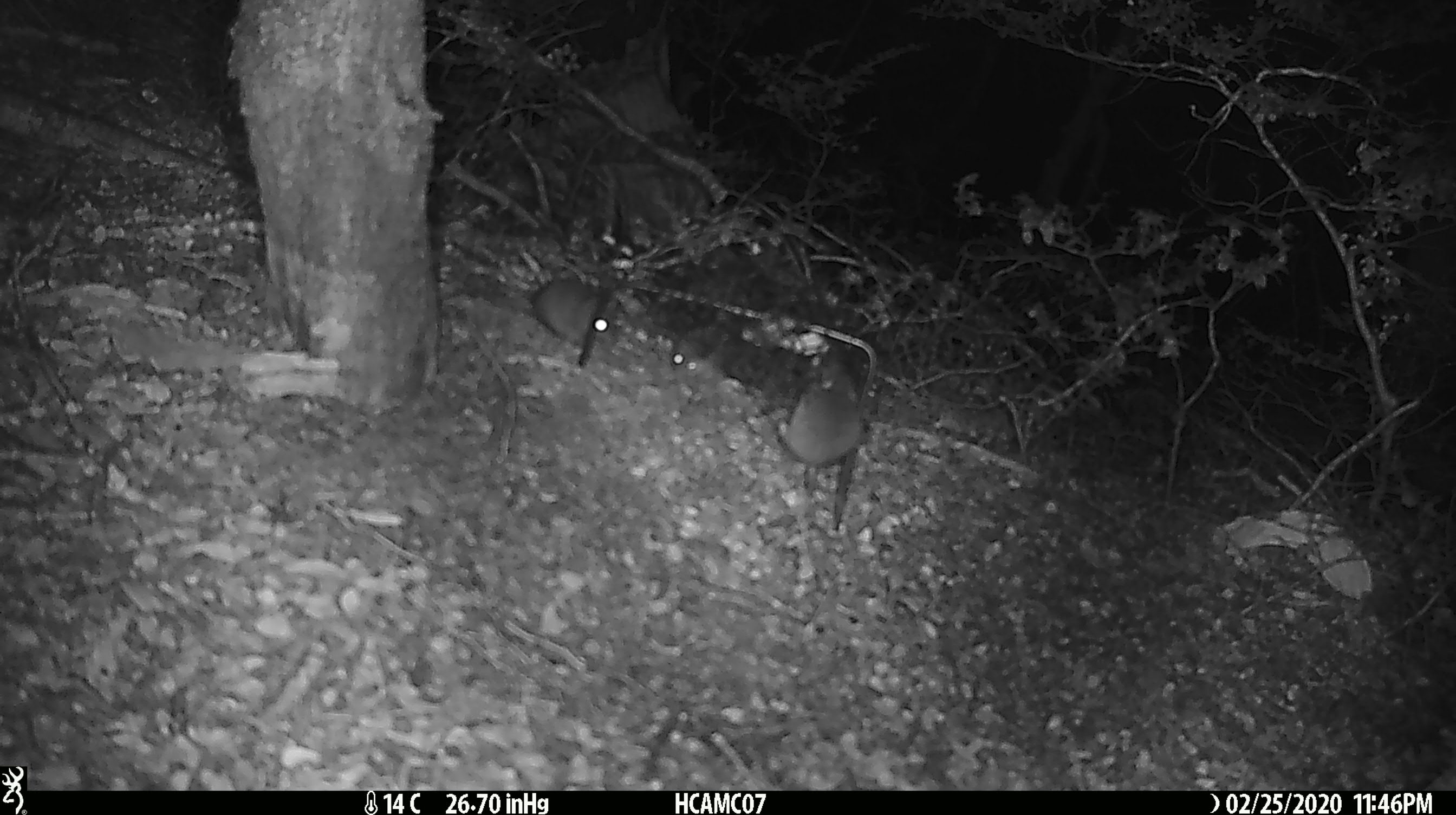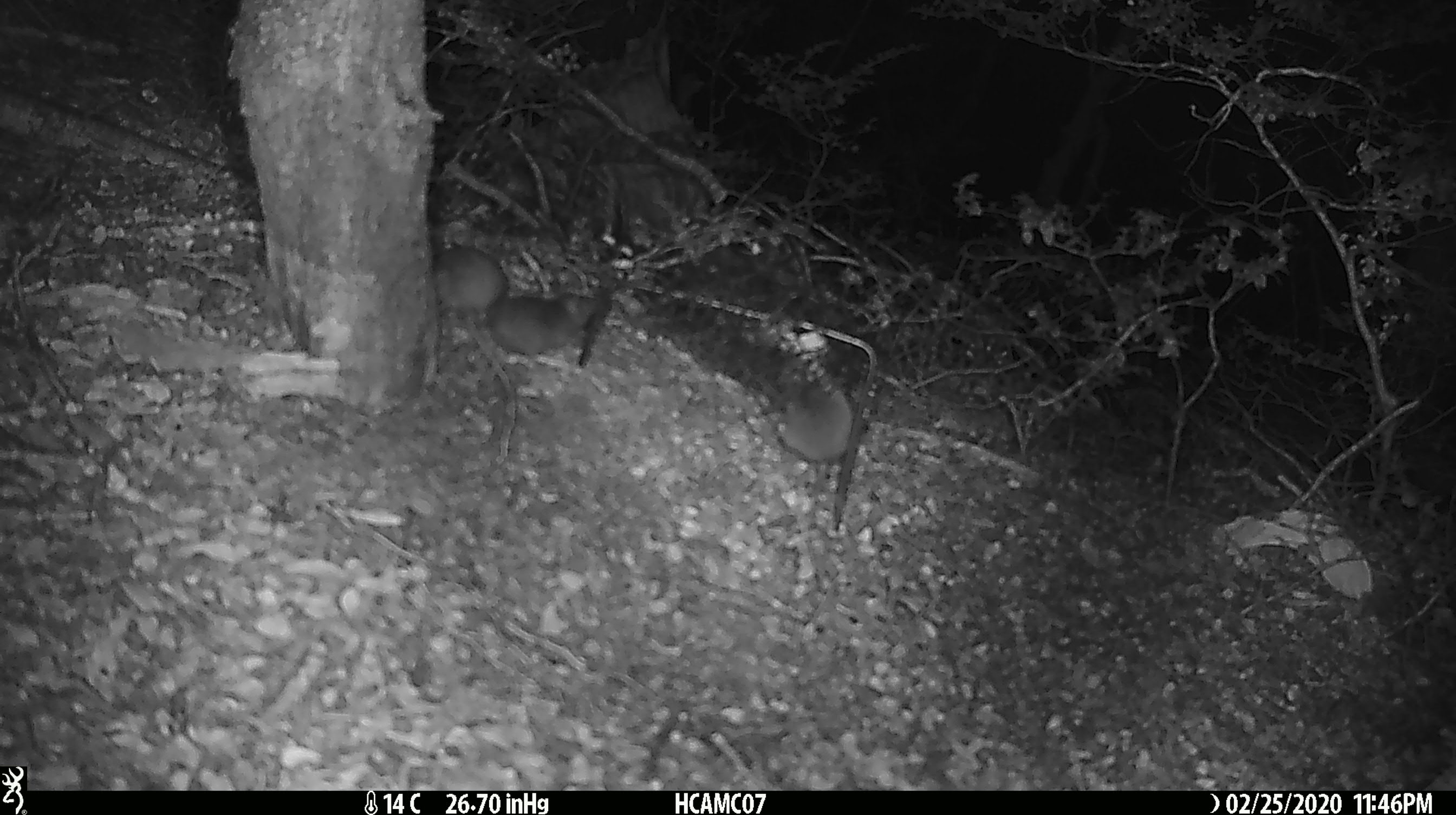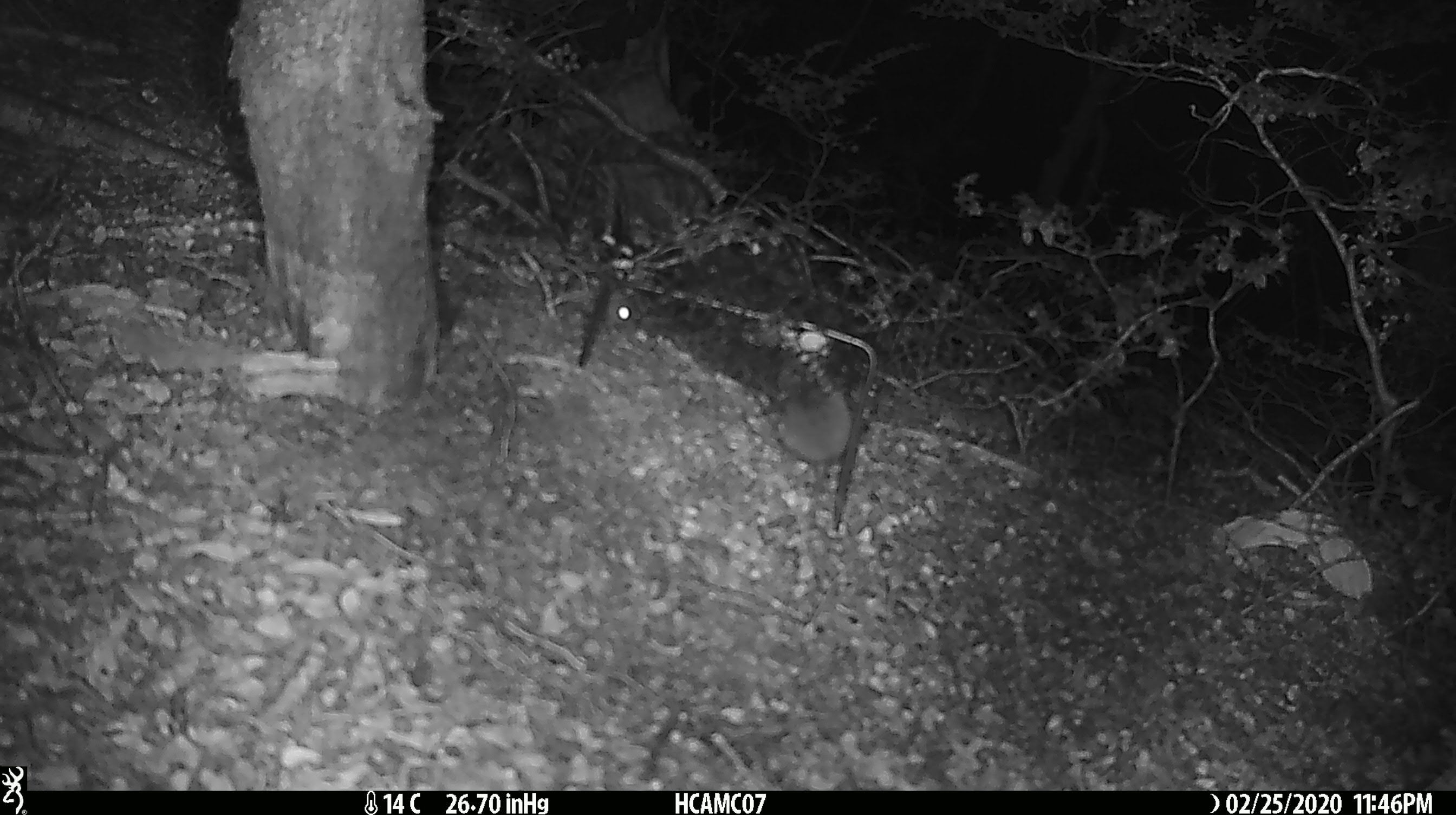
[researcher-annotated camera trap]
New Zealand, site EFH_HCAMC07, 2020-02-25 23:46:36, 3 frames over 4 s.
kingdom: Animalia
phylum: Chordata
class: Mammalia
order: Rodentia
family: Muridae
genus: Mus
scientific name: Mus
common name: mouse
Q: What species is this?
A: Mouse (Mus).